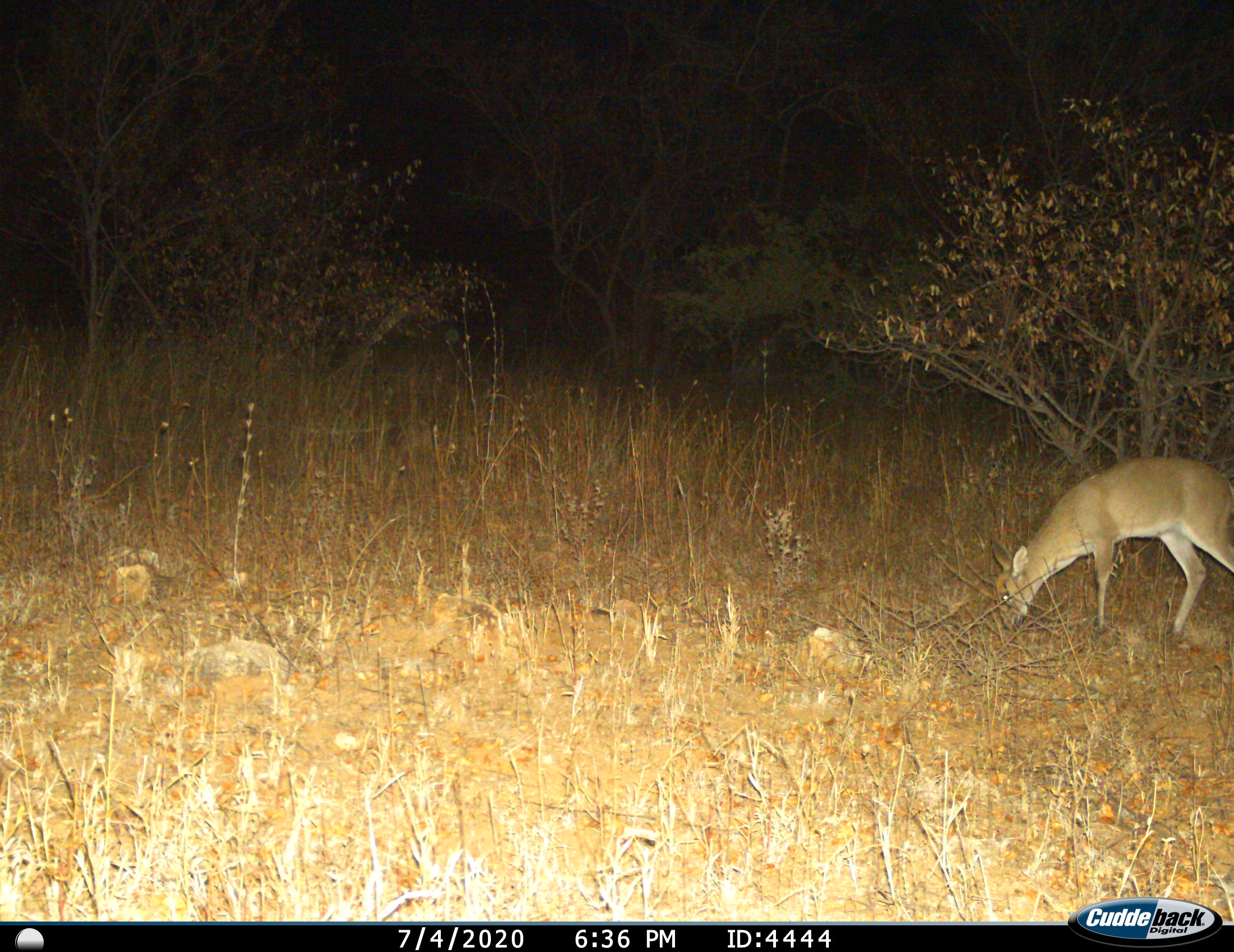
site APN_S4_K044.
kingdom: Animalia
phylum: Chordata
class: Mammalia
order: Artiodactyla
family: Bovidae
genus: Sylvicapra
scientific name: Sylvicapra grimmia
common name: common duiker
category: duikercommongrey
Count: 1.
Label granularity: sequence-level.